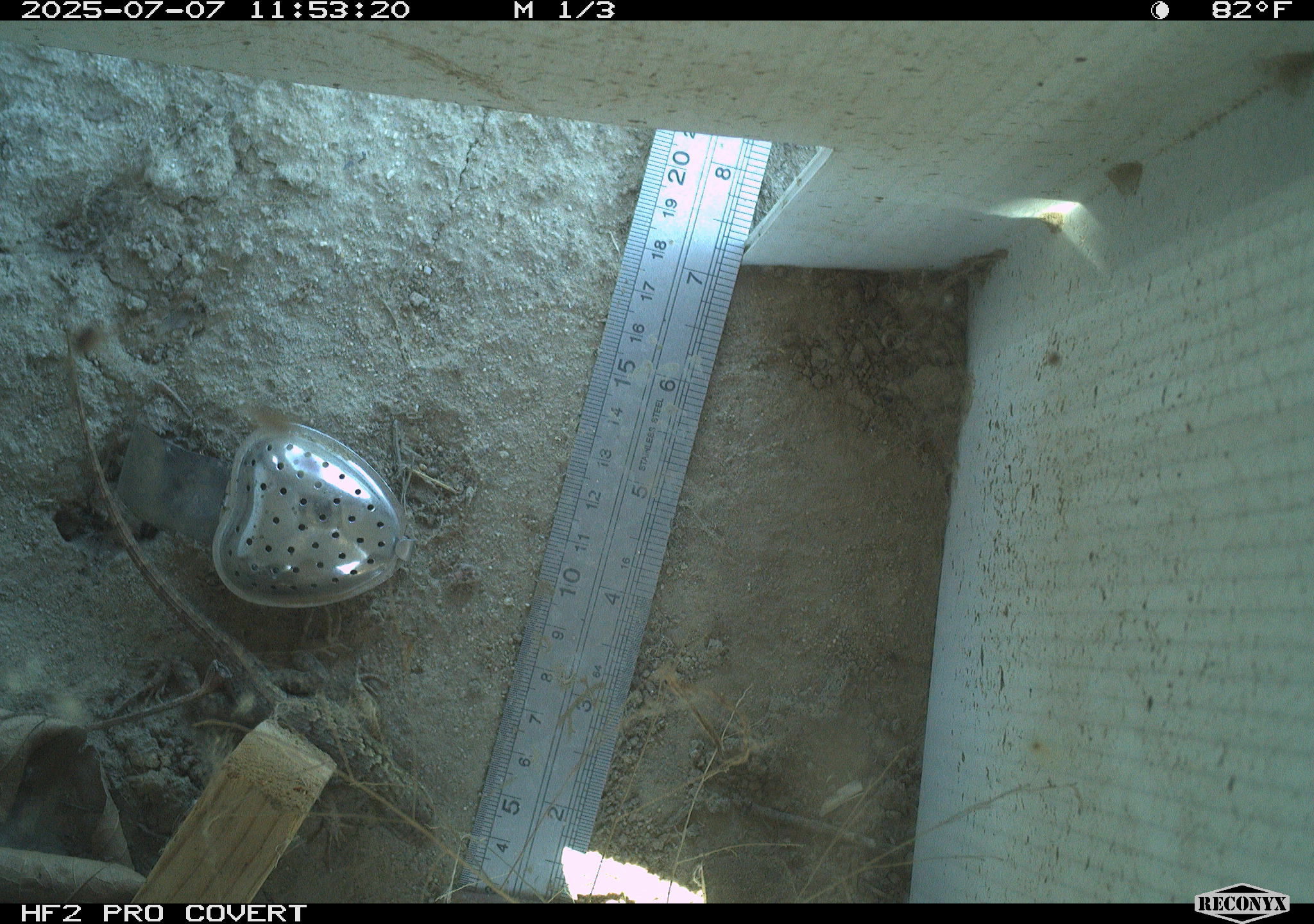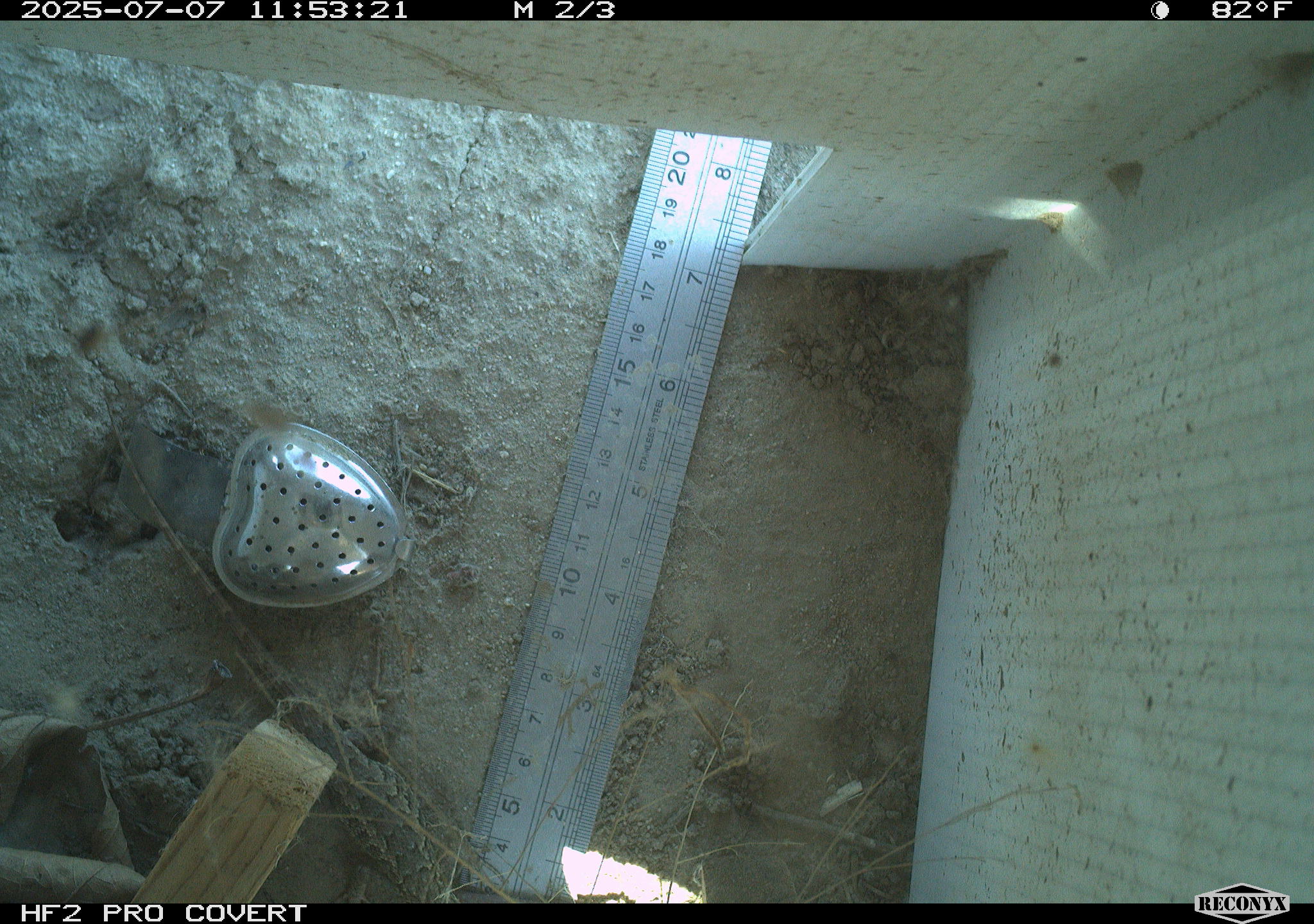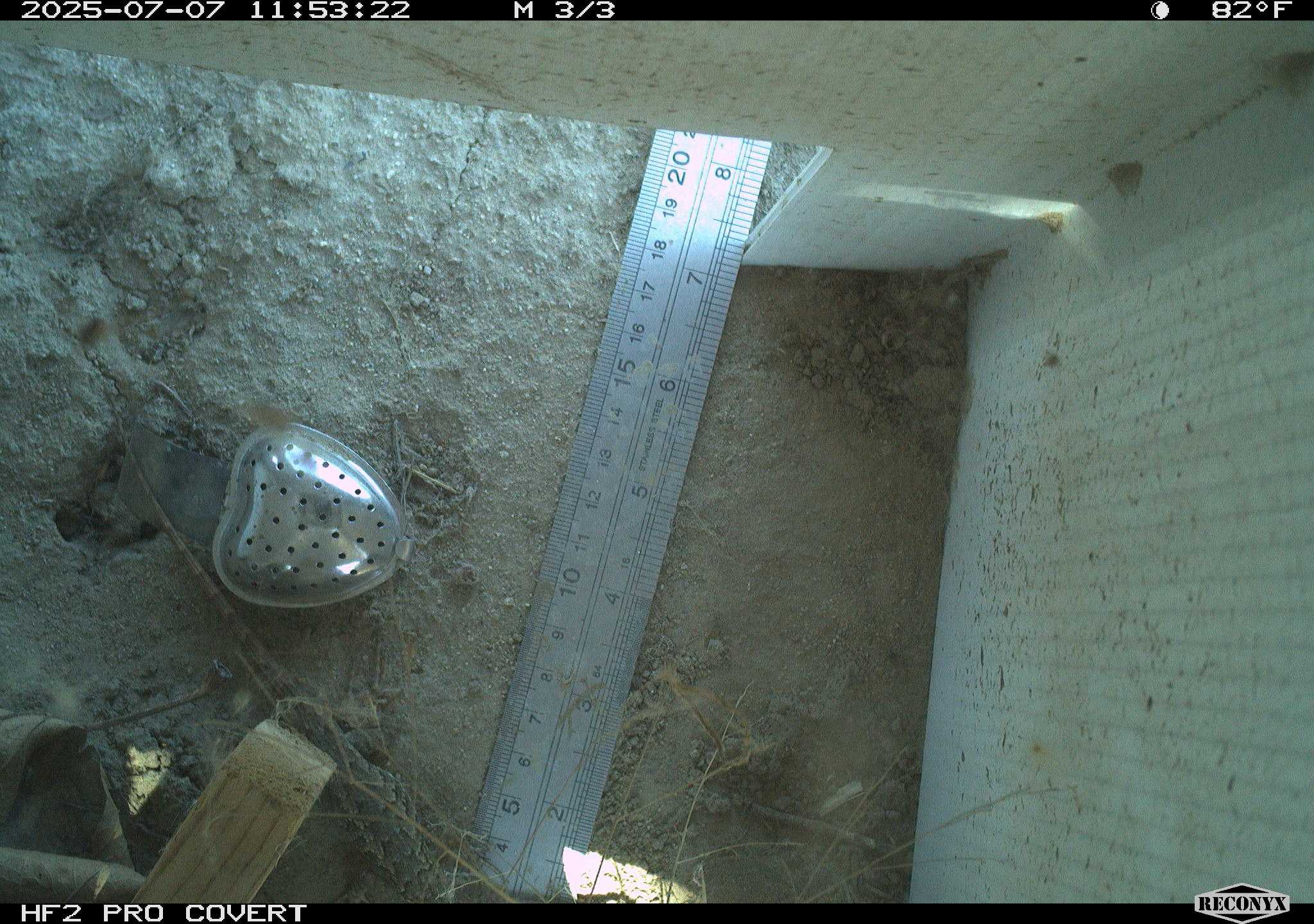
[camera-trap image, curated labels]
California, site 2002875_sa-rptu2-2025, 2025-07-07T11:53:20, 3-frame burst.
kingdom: Animalia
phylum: Chordata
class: Reptilia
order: Squamata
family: Phrynosomatidae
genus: Sceloporus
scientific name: Sceloporus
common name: spiny lizards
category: sceloporus species